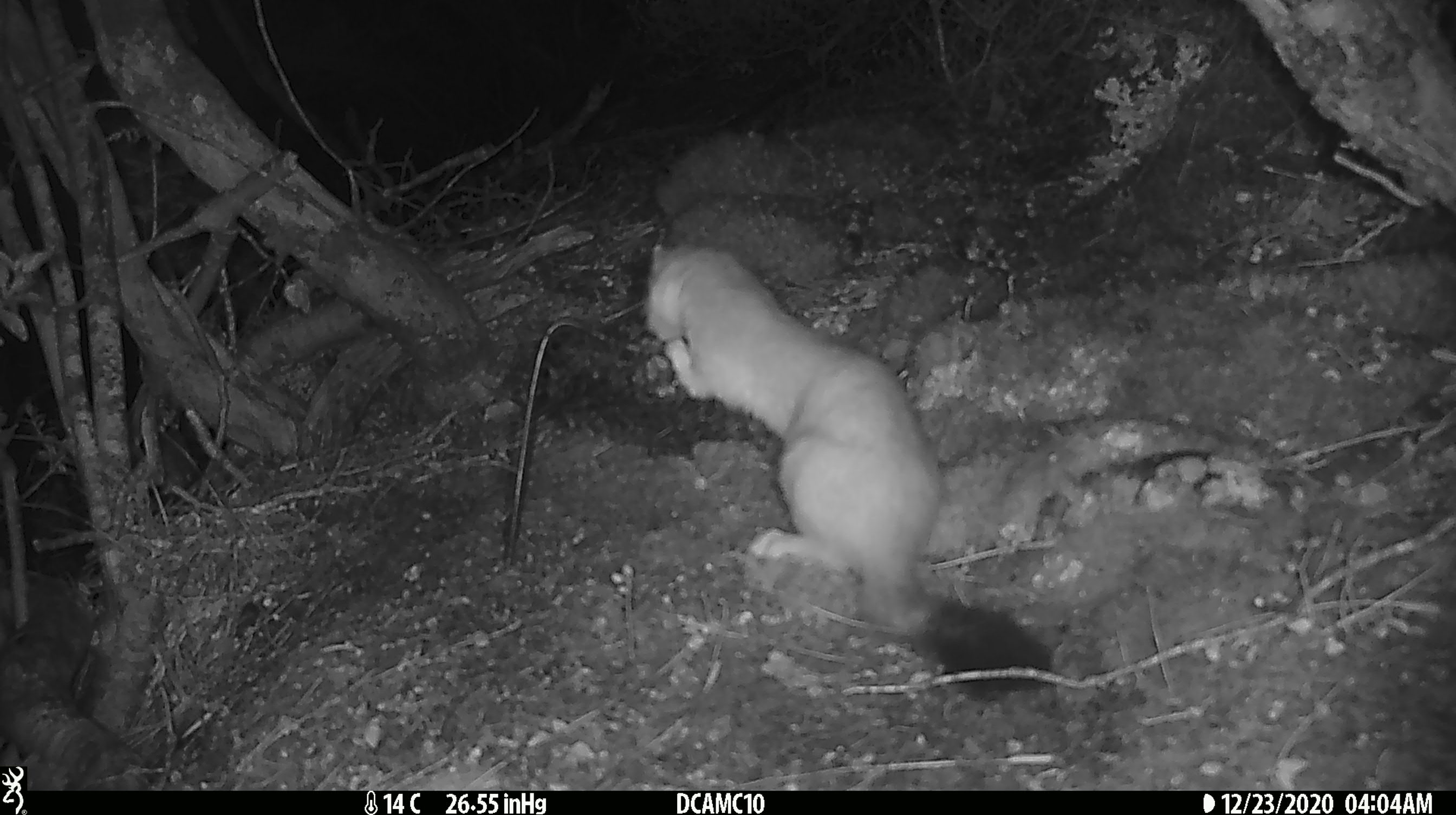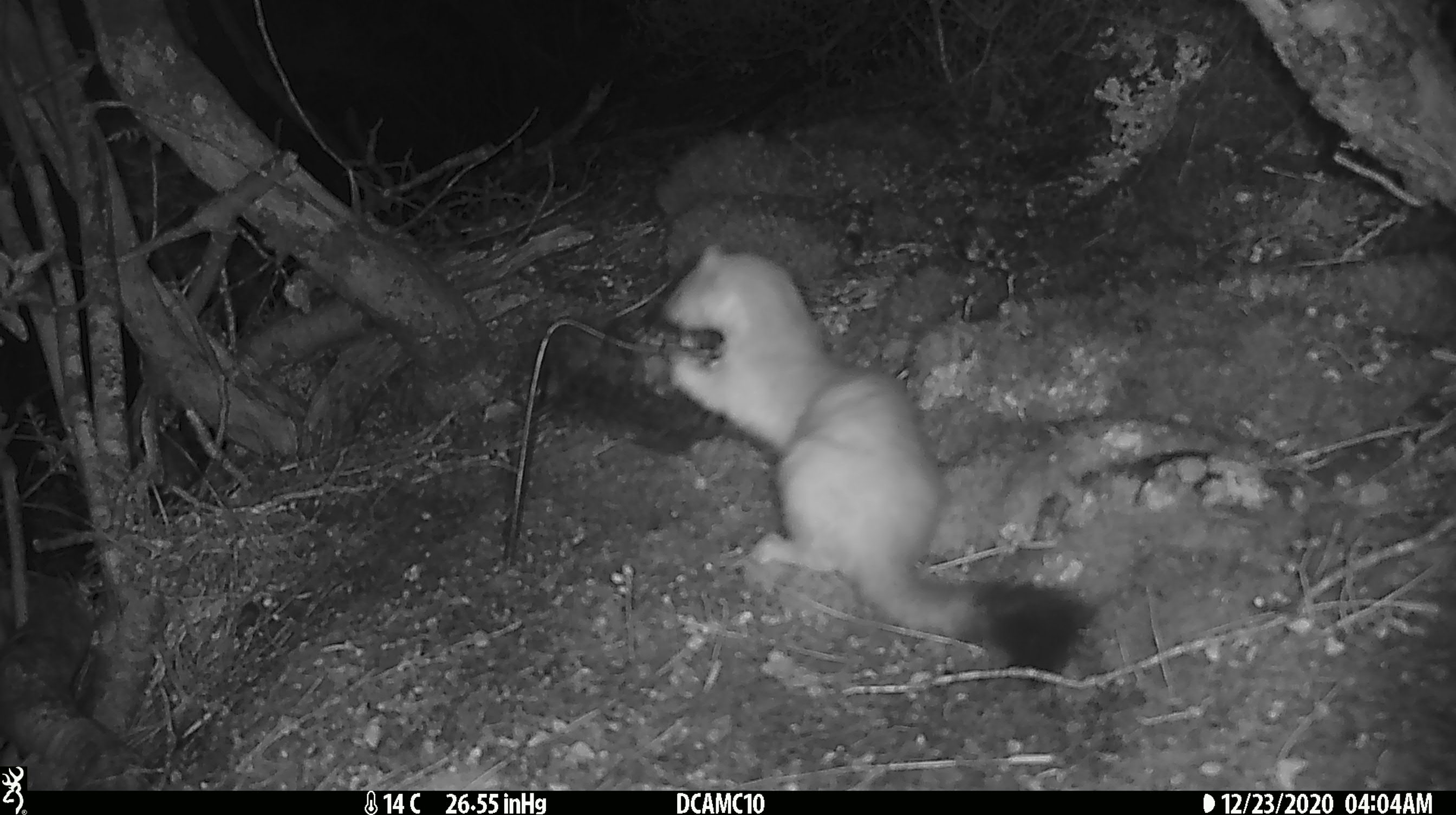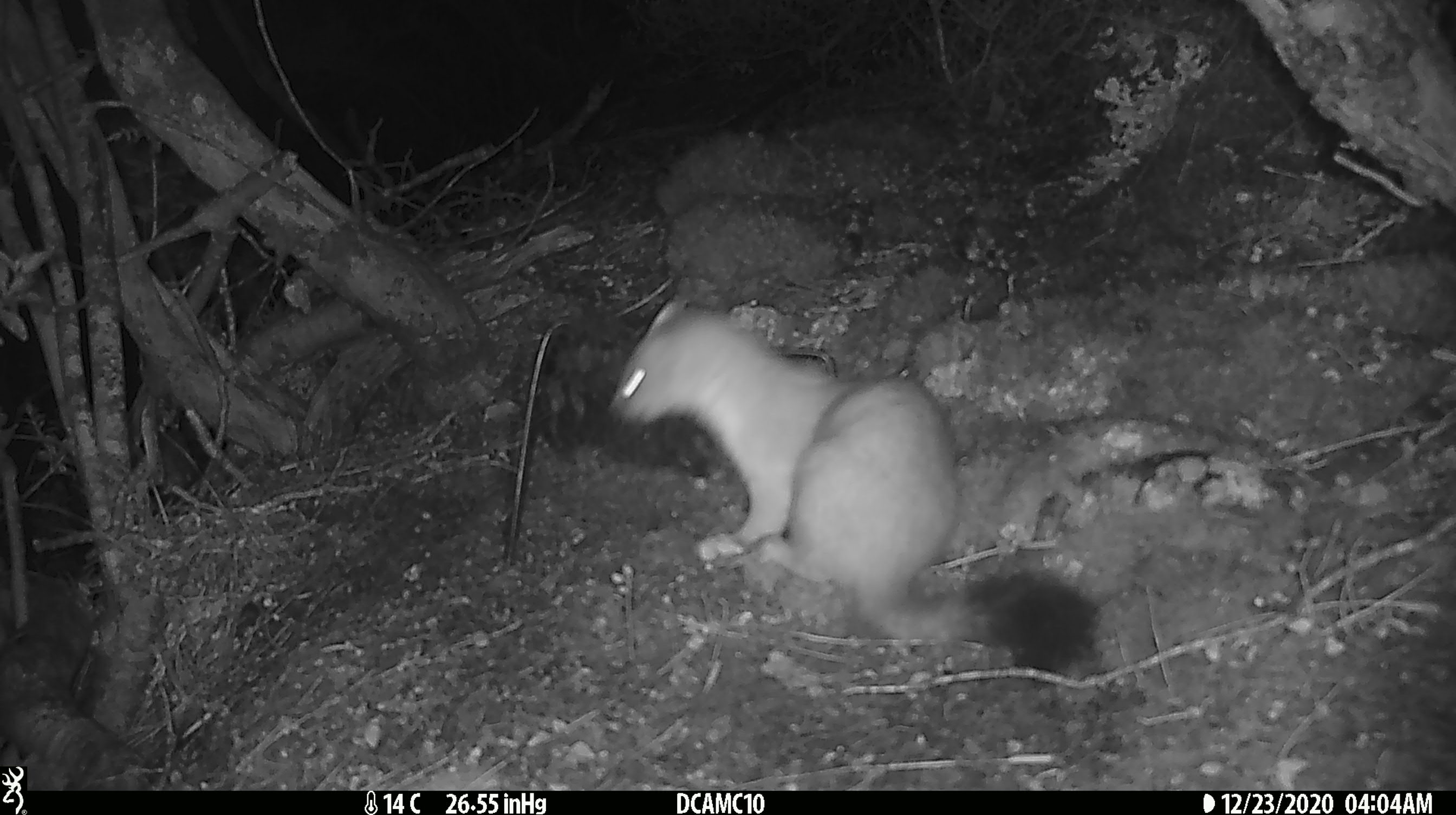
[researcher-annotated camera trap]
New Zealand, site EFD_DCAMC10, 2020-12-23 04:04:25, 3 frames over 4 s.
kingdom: Animalia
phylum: Chordata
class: Mammalia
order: Carnivora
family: Mustelidae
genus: Mustela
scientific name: Mustela erminea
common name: stoat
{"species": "stoat (Mustela erminea)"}